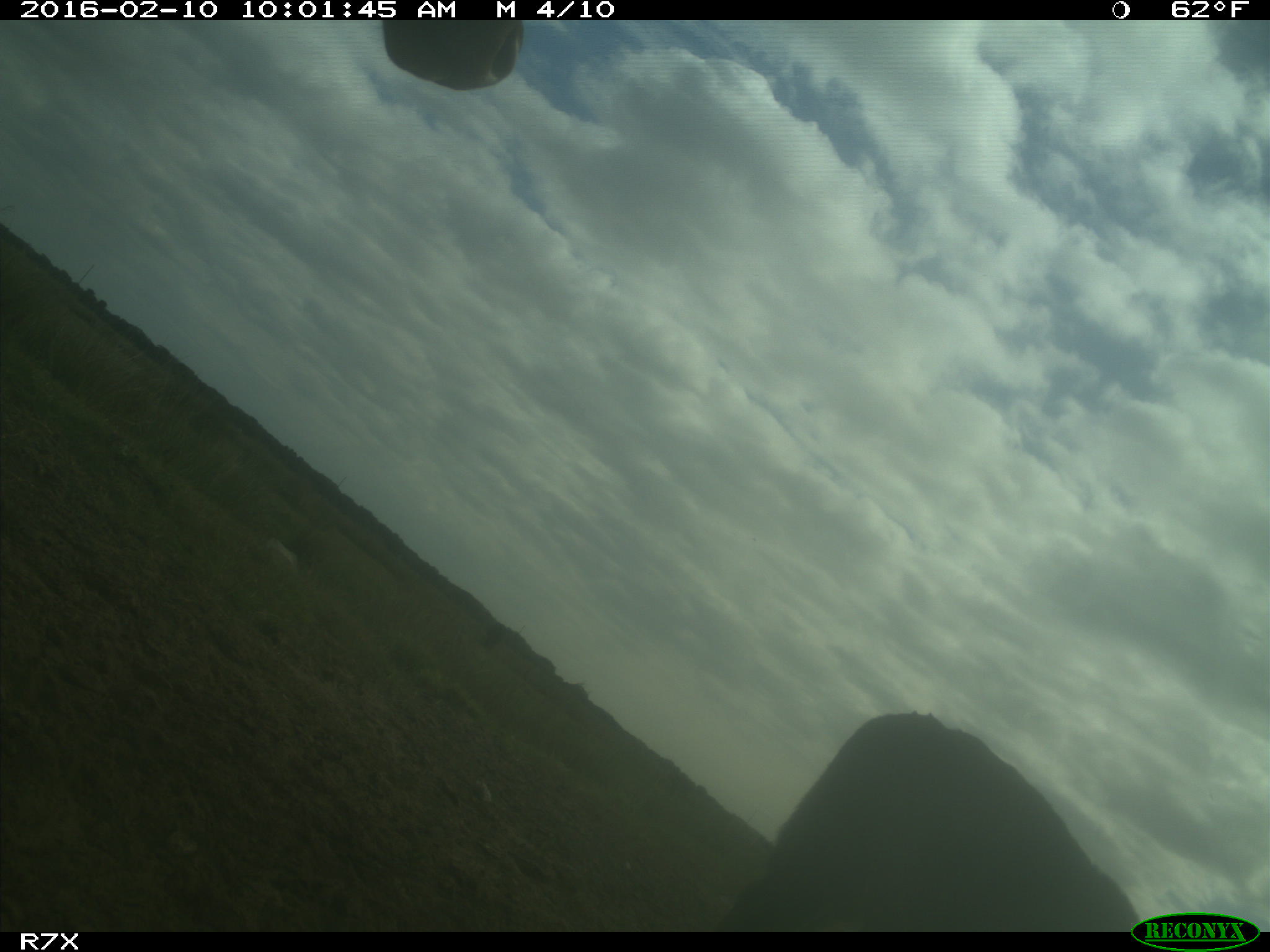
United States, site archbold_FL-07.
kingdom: Animalia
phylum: Chordata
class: Mammalia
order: Artiodactyla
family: Bovidae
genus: Bos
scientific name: Bos taurus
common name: domestic cow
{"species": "Bos taurus (domestic cow)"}